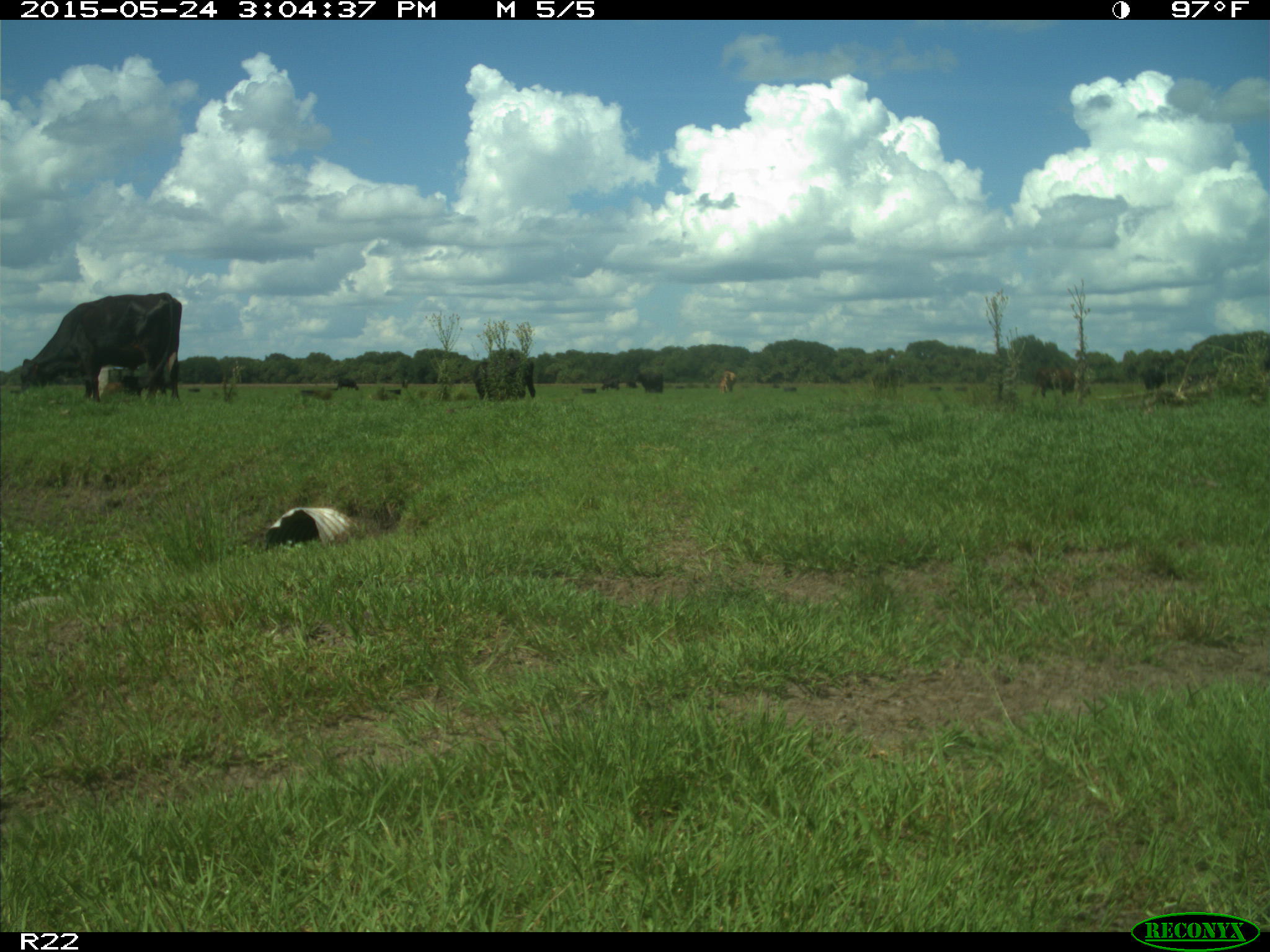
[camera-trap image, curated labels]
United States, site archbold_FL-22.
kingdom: Animalia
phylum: Chordata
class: Mammalia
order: Artiodactyla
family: Bovidae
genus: Bos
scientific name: Bos taurus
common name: domestic cow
Bos taurus (domestic cow).